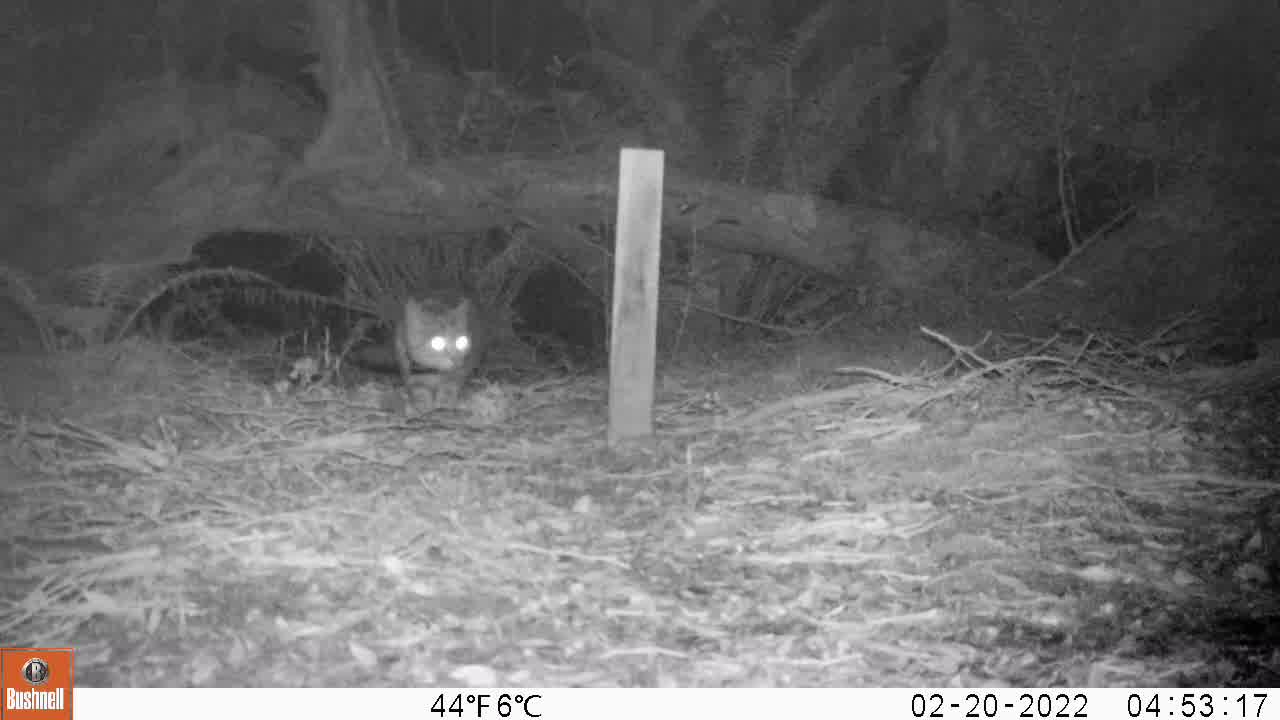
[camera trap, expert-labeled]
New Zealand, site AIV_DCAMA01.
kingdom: Animalia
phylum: Chordata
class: Mammalia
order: Carnivora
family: Felidae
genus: Felis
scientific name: Felis catus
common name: domestic cat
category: cat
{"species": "cat (domestic cat) (Felis catus)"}